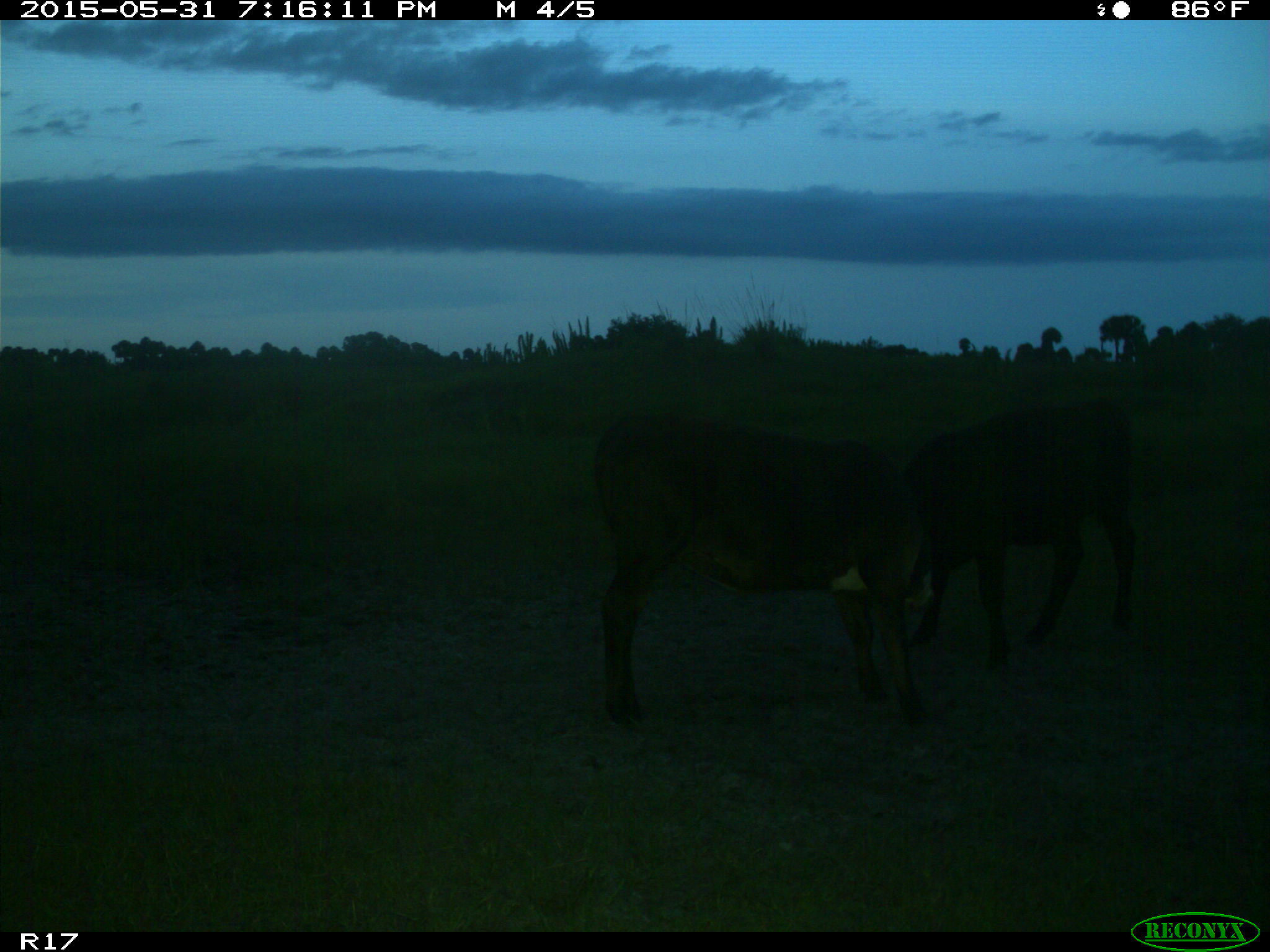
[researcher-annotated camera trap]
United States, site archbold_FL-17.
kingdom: Animalia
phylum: Chordata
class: Mammalia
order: Artiodactyla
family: Bovidae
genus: Bos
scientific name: Bos taurus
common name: domestic cow